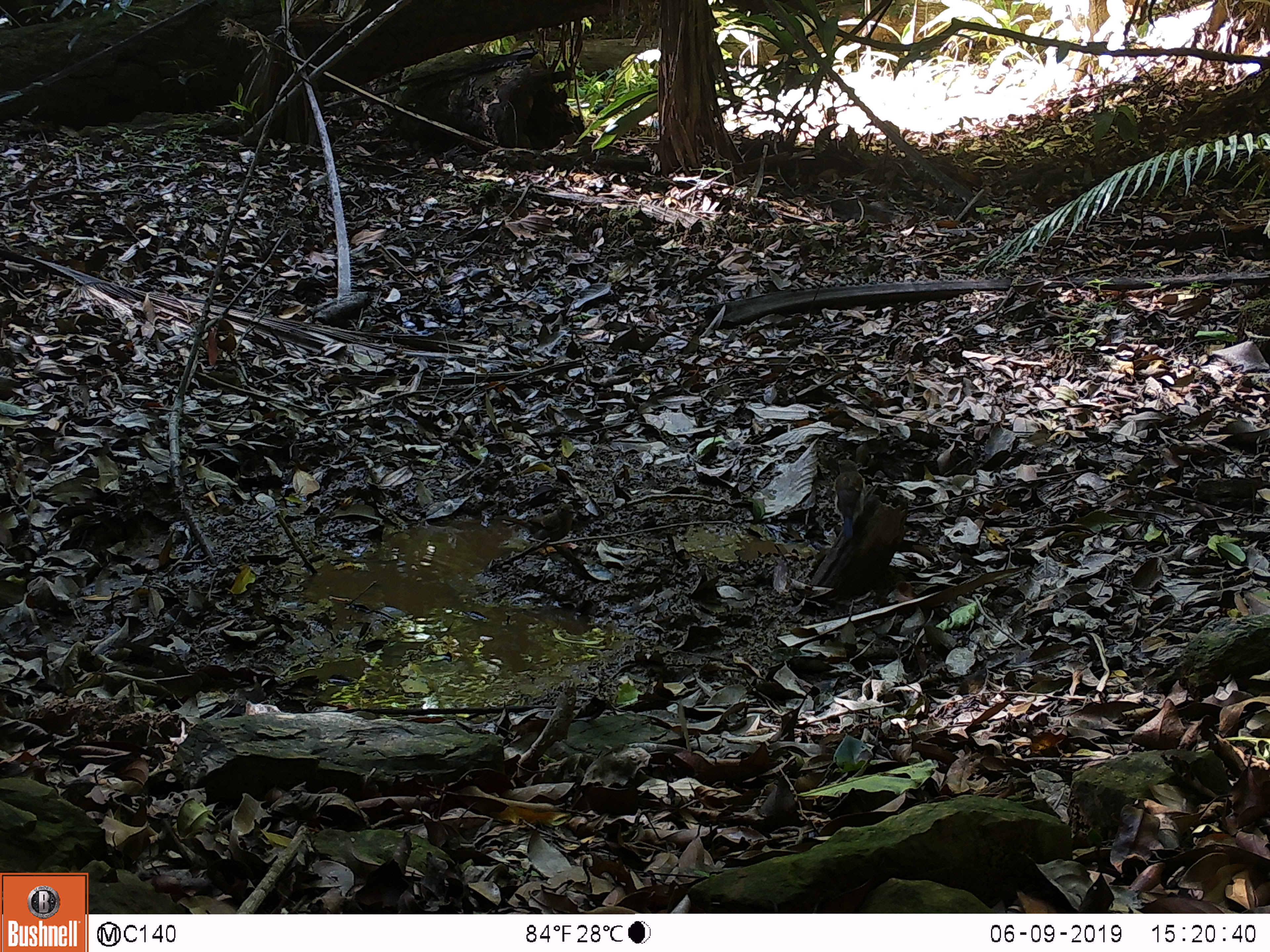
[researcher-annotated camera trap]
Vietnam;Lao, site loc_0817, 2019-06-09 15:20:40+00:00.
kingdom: Animalia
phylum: Chordata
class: Aves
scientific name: Aves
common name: bird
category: unidentified bird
Unidentified bird (bird) (Aves). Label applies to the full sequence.